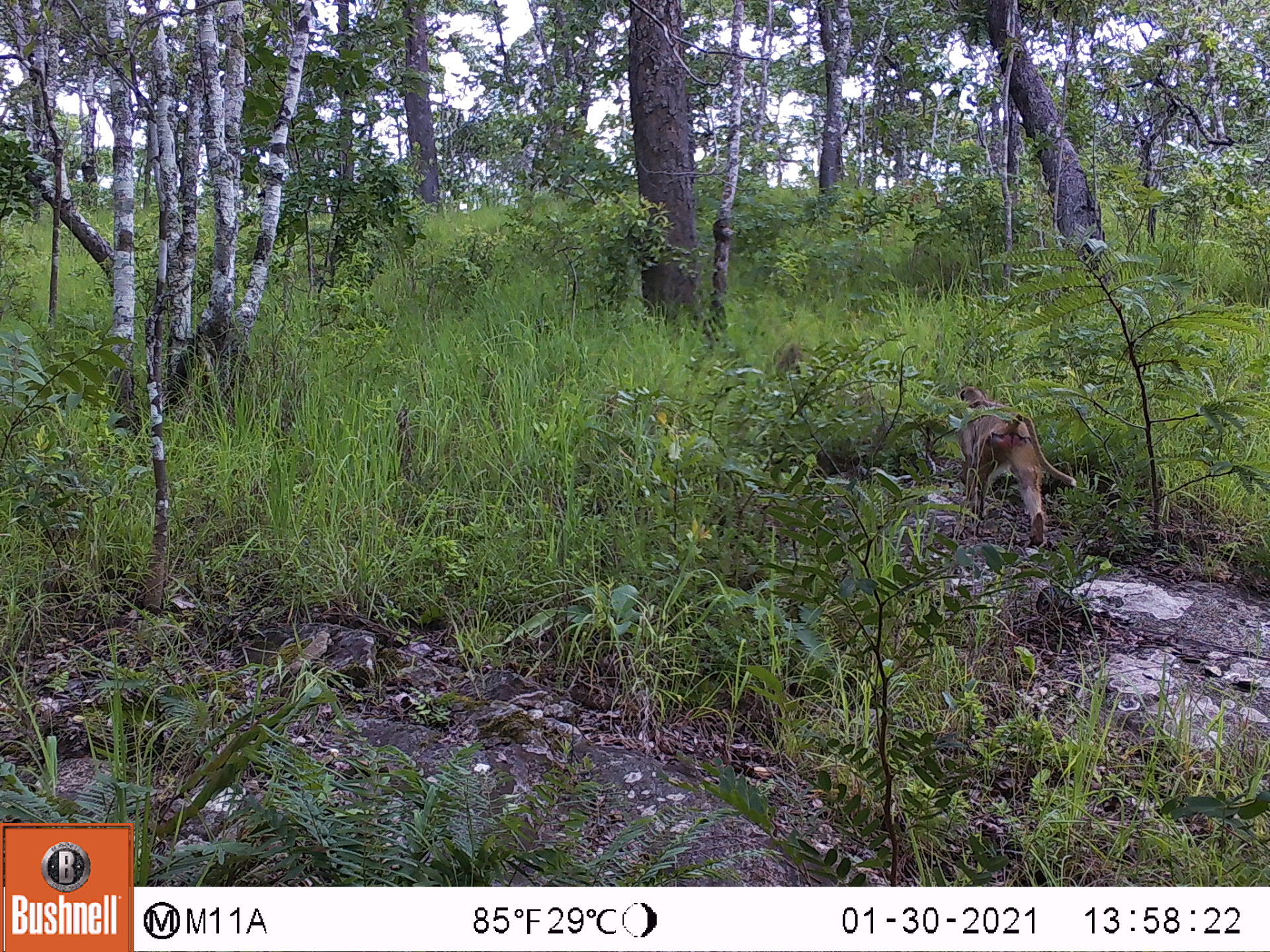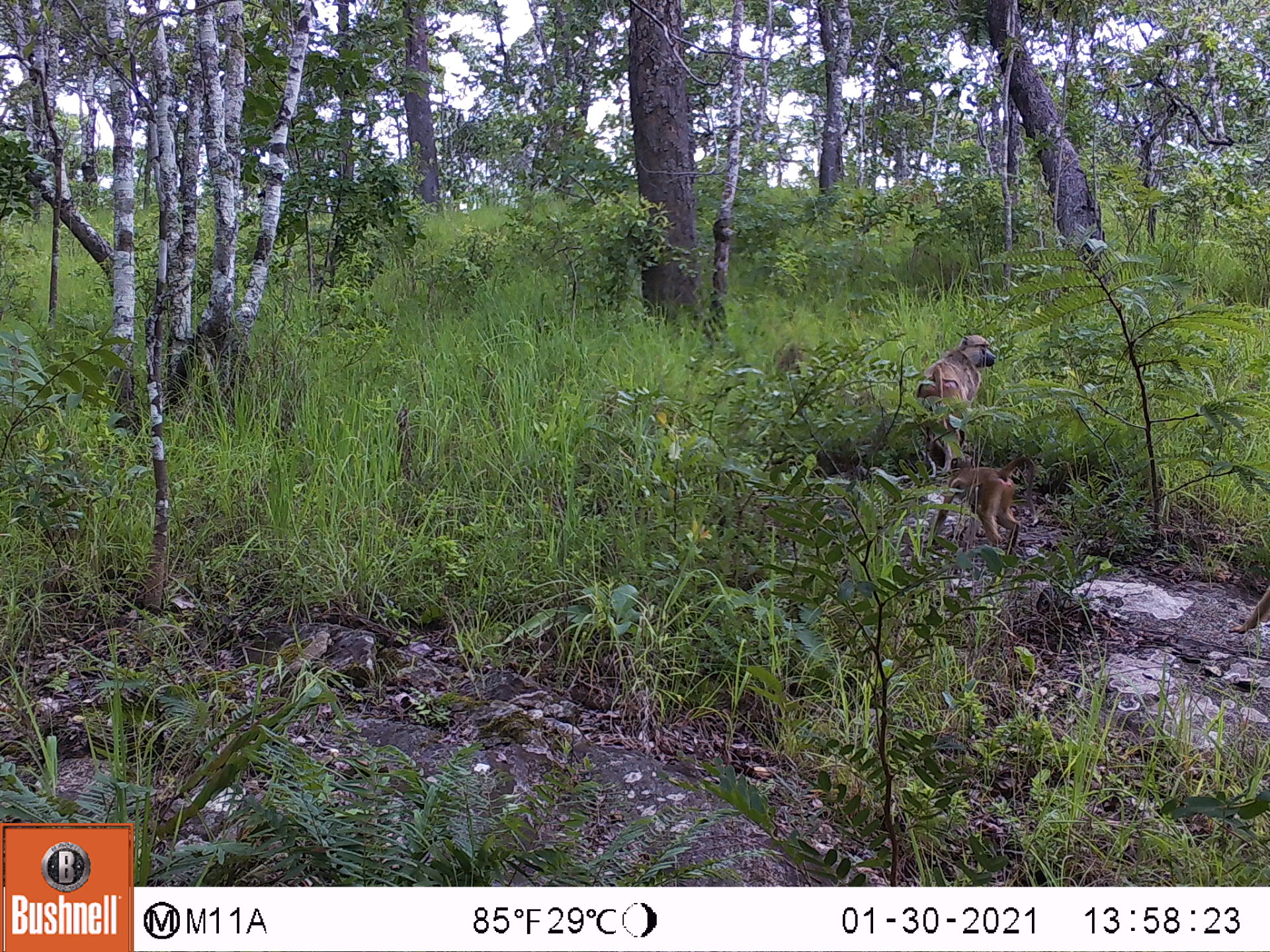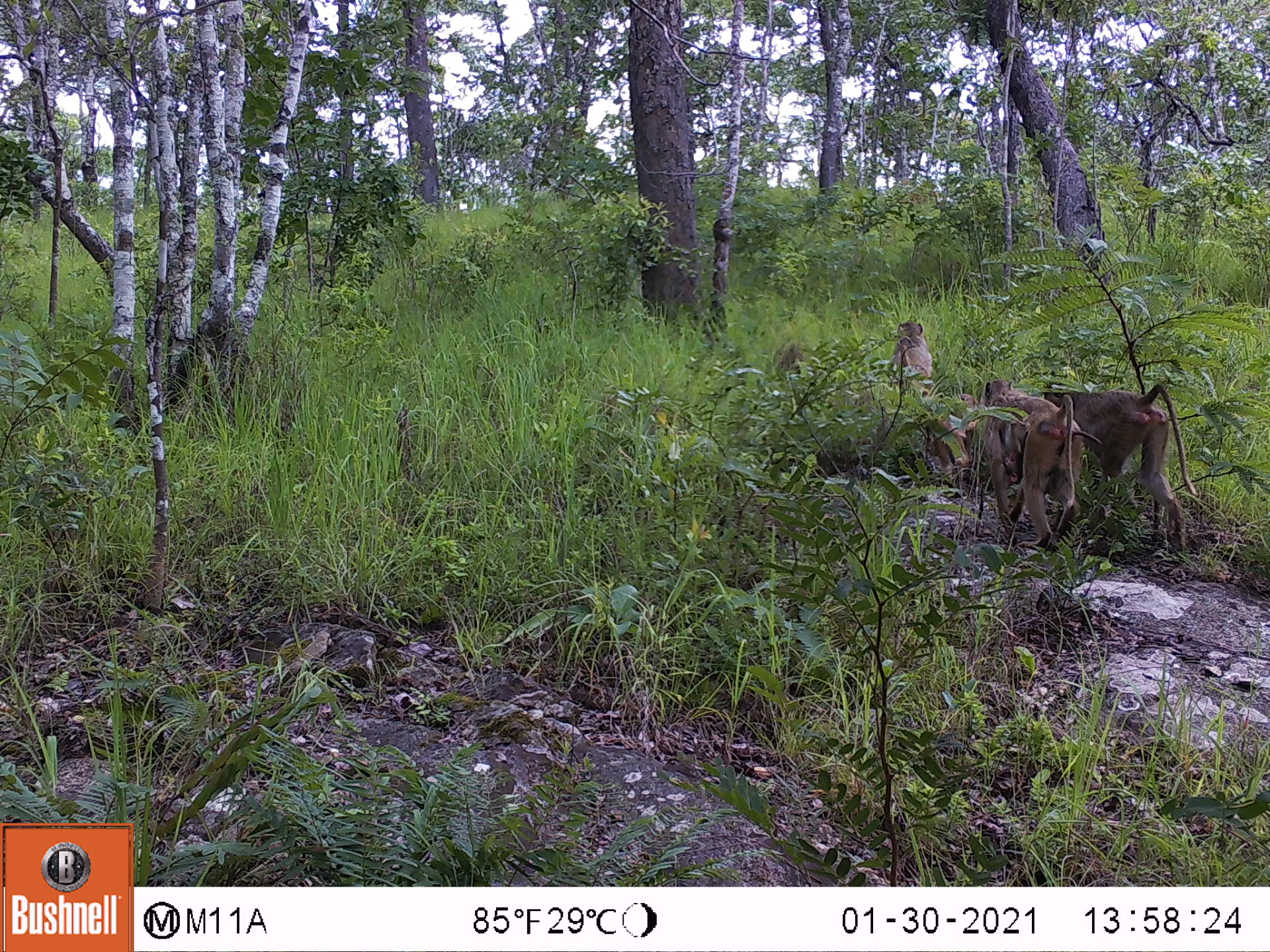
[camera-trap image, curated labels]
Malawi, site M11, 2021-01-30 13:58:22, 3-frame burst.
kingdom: Animalia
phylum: Chordata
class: Mammalia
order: Primates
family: Cercopithecidae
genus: Papio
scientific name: Papio cynocephalus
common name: yellow baboon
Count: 1.